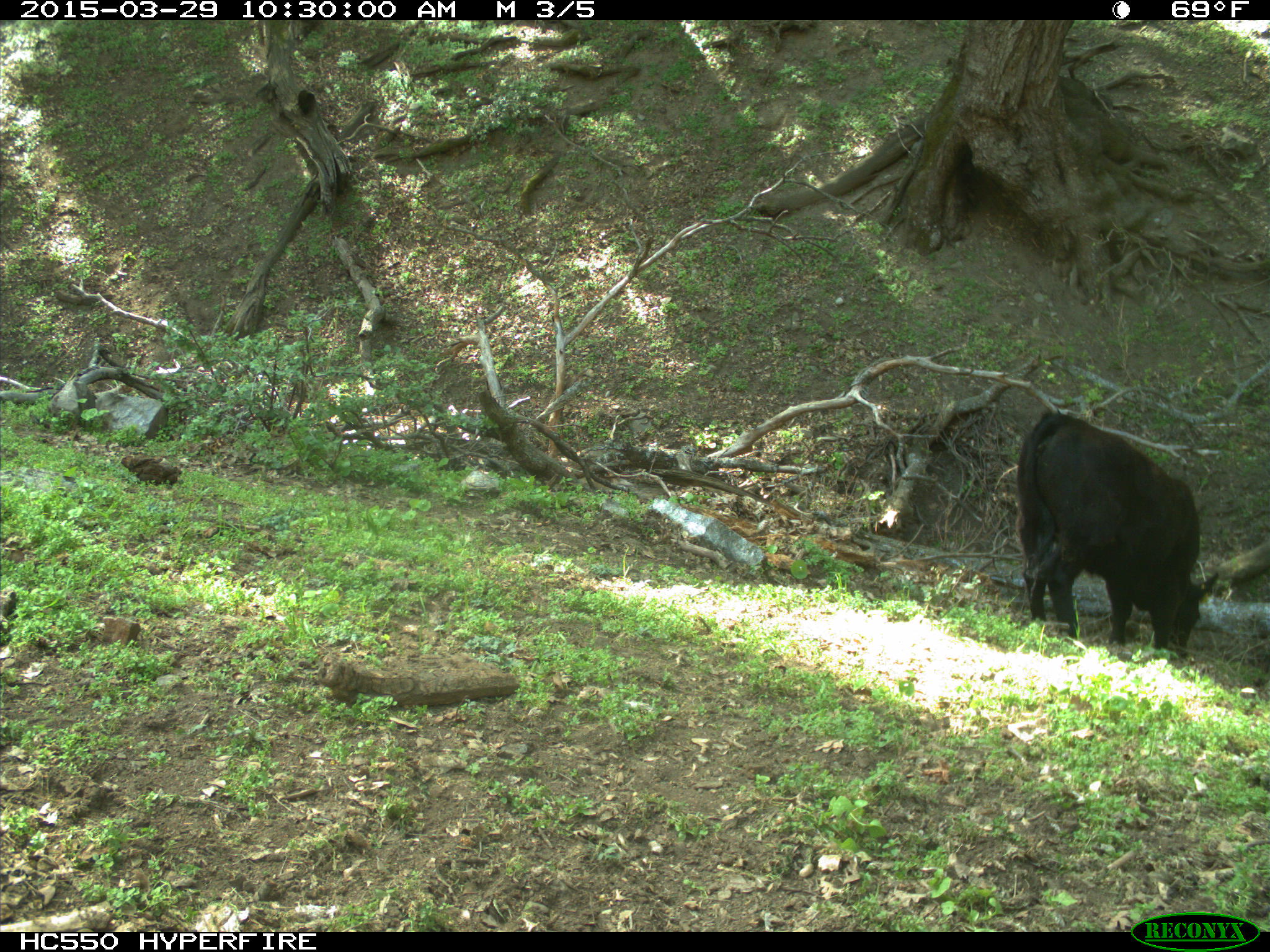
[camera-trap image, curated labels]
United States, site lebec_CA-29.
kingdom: Animalia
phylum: Chordata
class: Mammalia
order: Artiodactyla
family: Bovidae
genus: Bos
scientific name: Bos taurus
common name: domestic cow